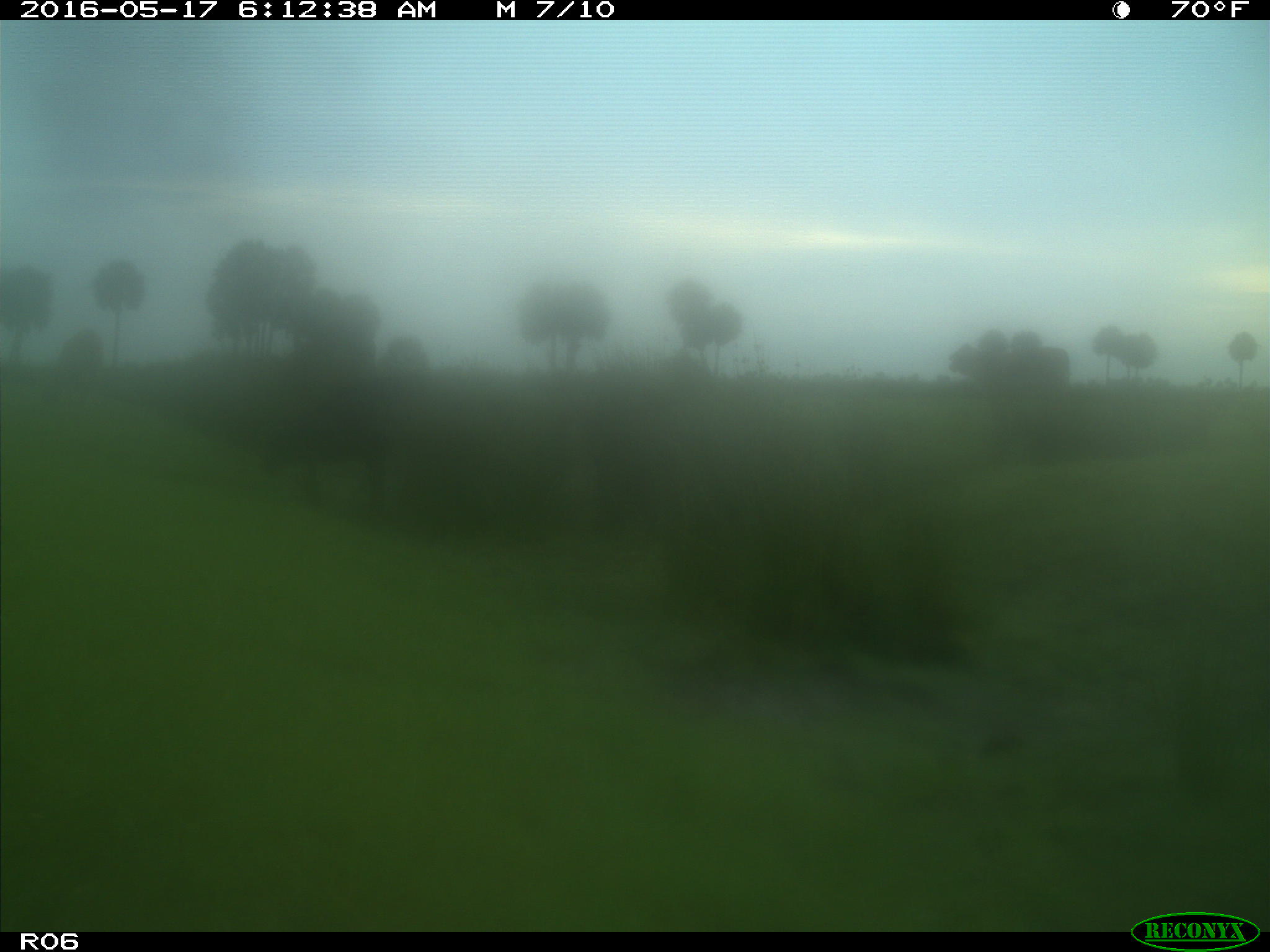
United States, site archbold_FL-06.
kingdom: Animalia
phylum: Chordata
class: Mammalia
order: Artiodactyla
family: Bovidae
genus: Bos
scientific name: Bos taurus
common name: domestic cow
Bos taurus (domestic cow).